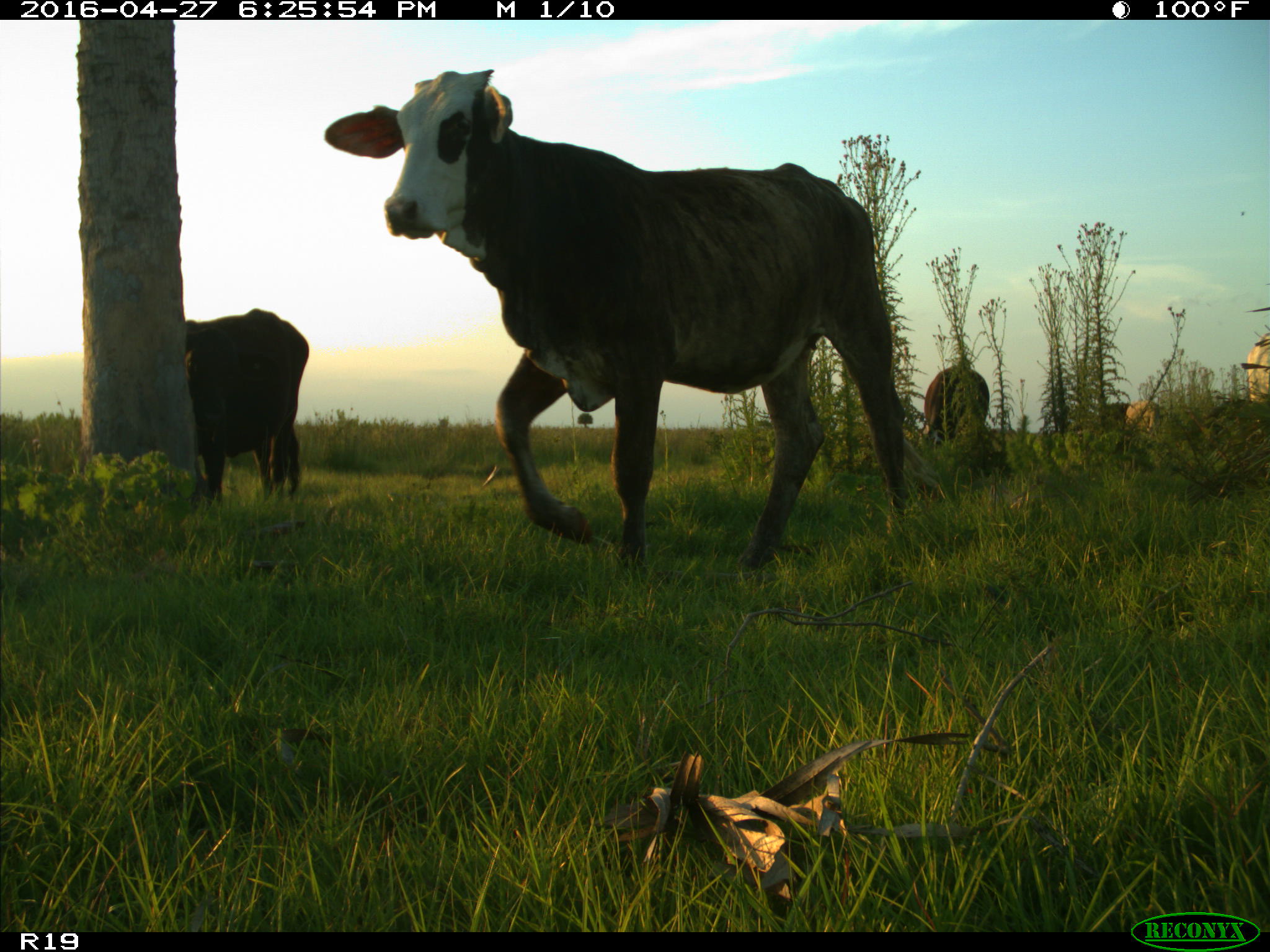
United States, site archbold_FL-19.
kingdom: Animalia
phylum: Chordata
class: Mammalia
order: Artiodactyla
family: Bovidae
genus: Bos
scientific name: Bos taurus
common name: domestic cow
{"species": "Bos taurus (domestic cow)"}